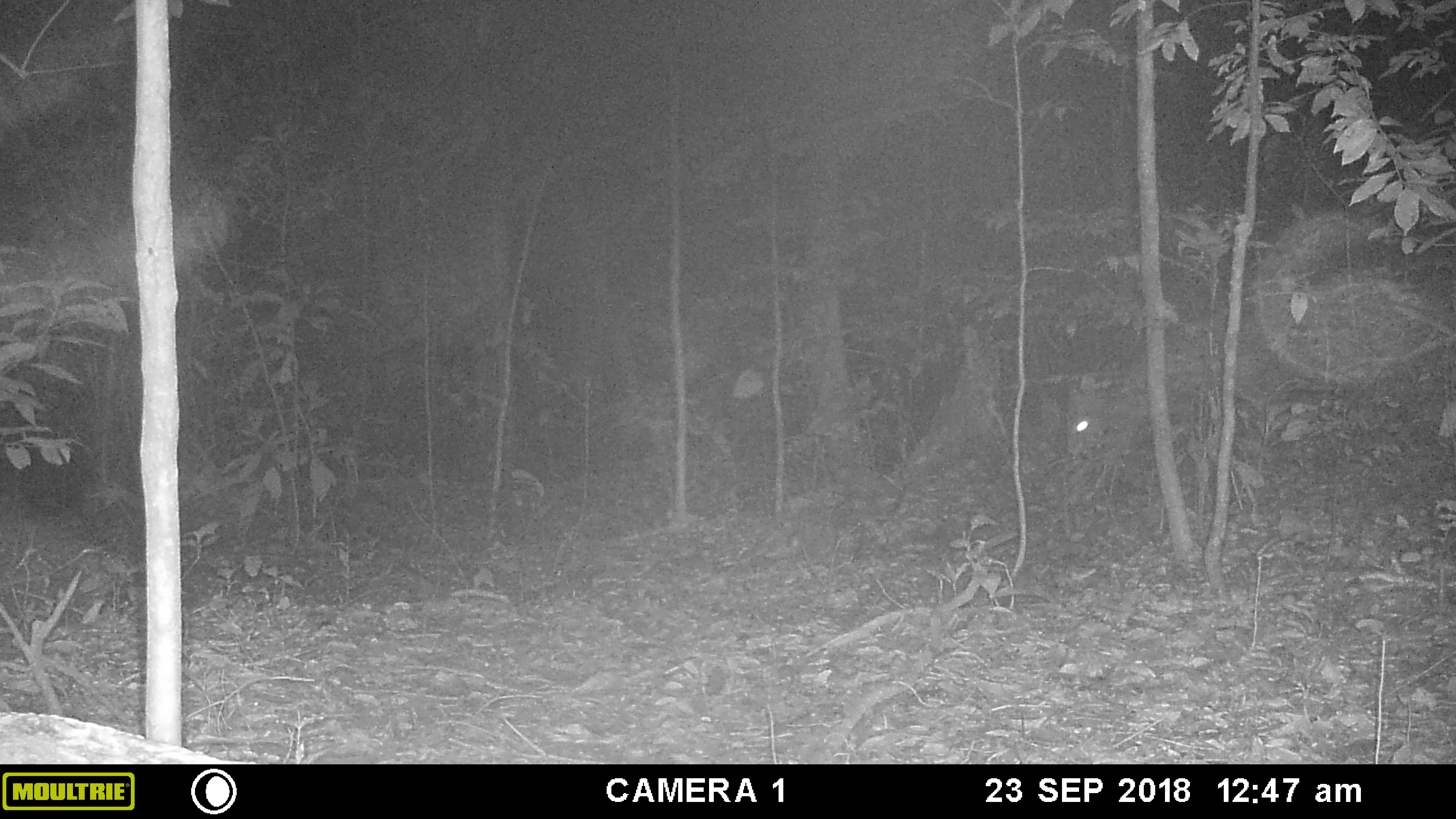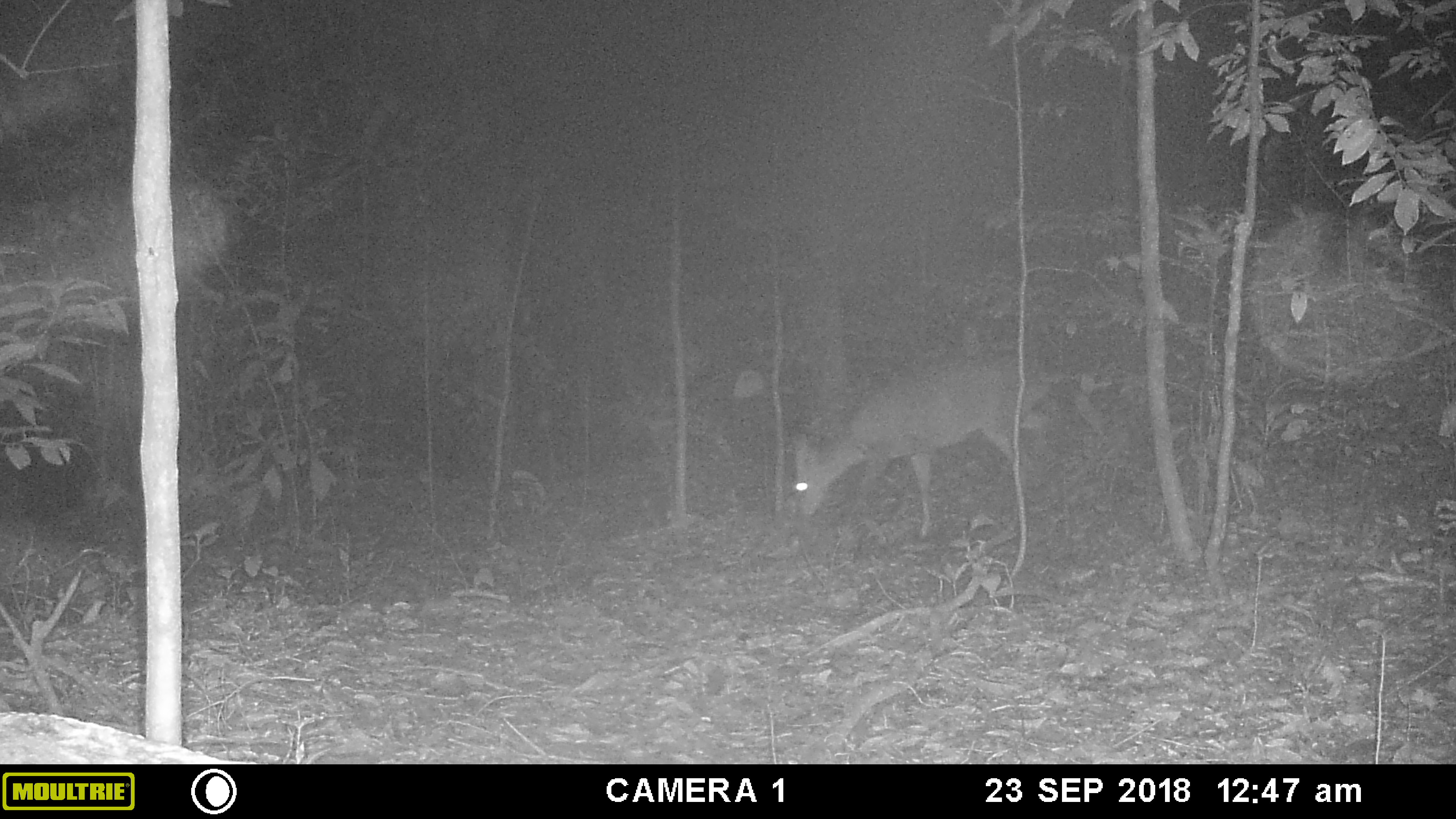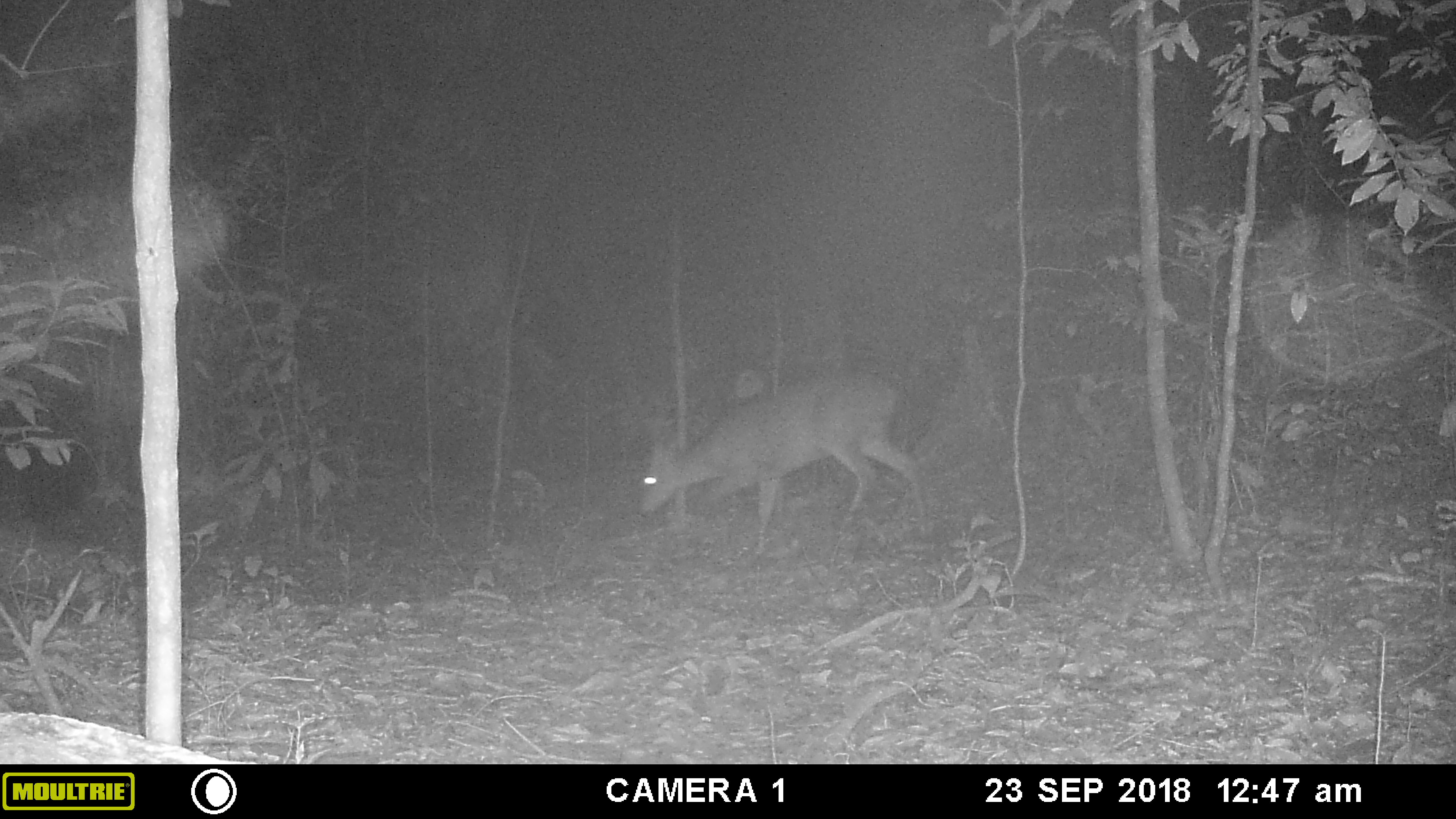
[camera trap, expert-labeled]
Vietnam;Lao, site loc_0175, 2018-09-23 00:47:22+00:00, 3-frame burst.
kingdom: Animalia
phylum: Chordata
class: Mammalia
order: Artiodactyla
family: Cervidae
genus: Muntiacus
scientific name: Muntiacus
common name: muntjacs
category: unidentified muntjac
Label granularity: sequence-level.